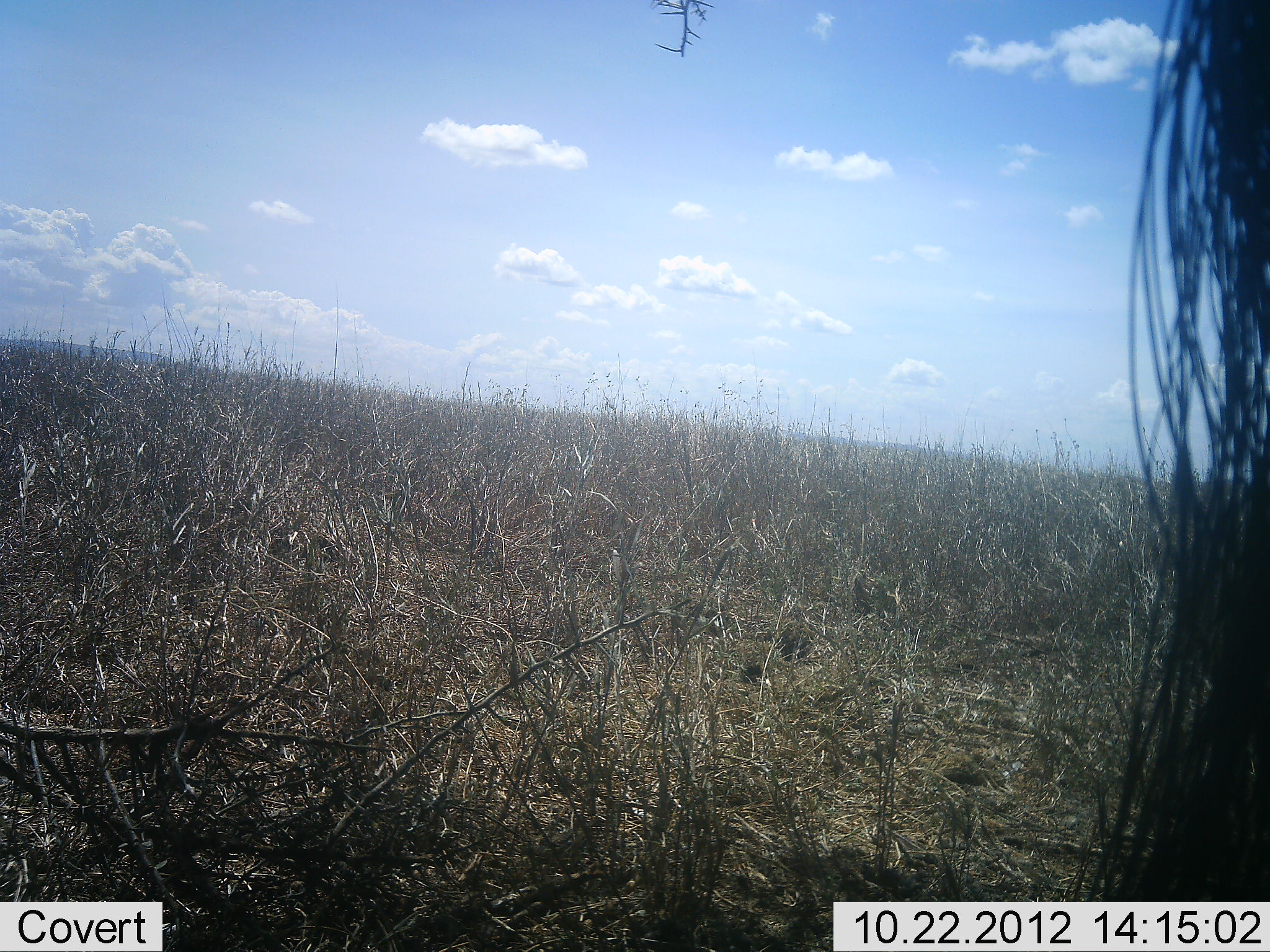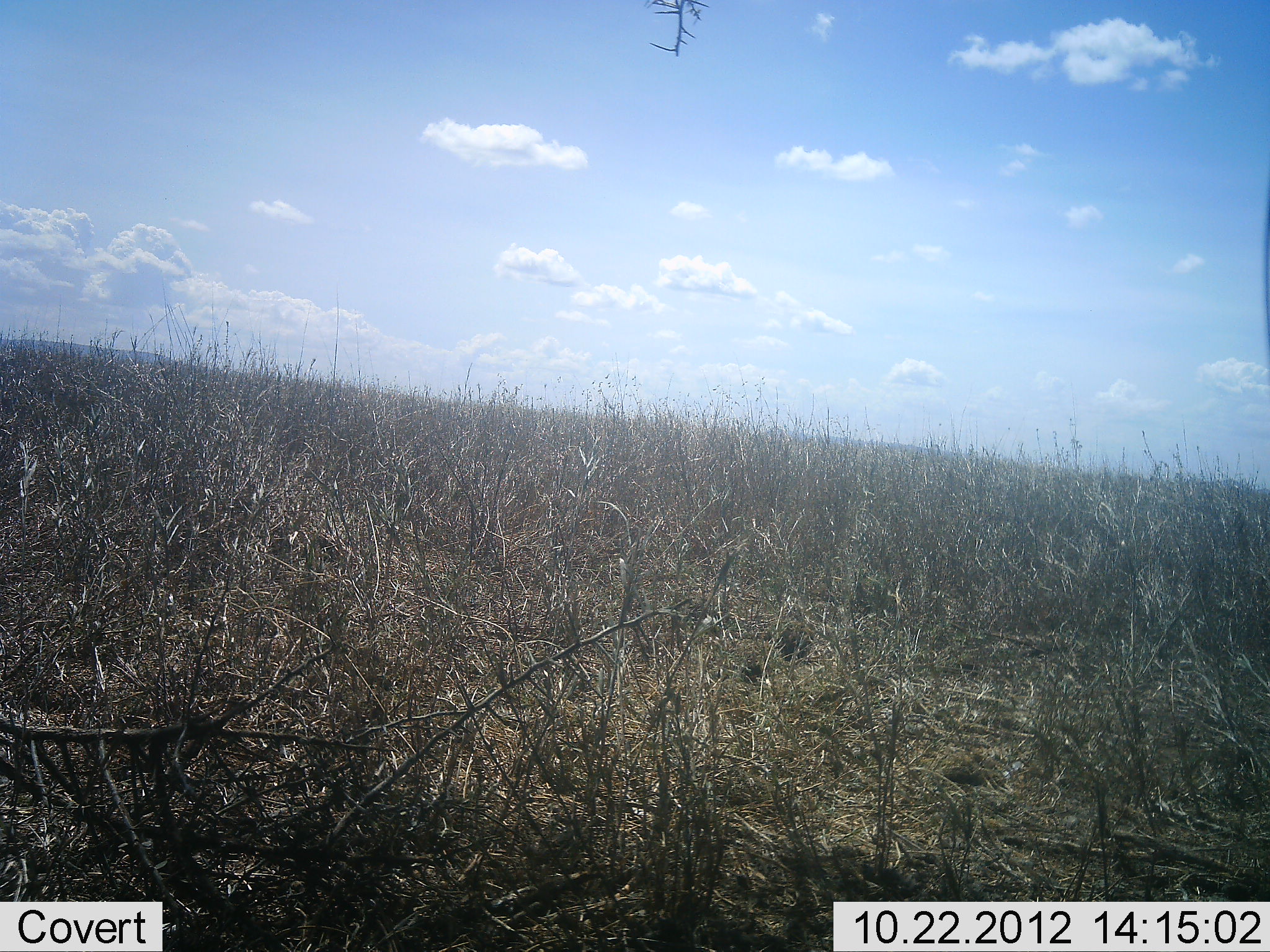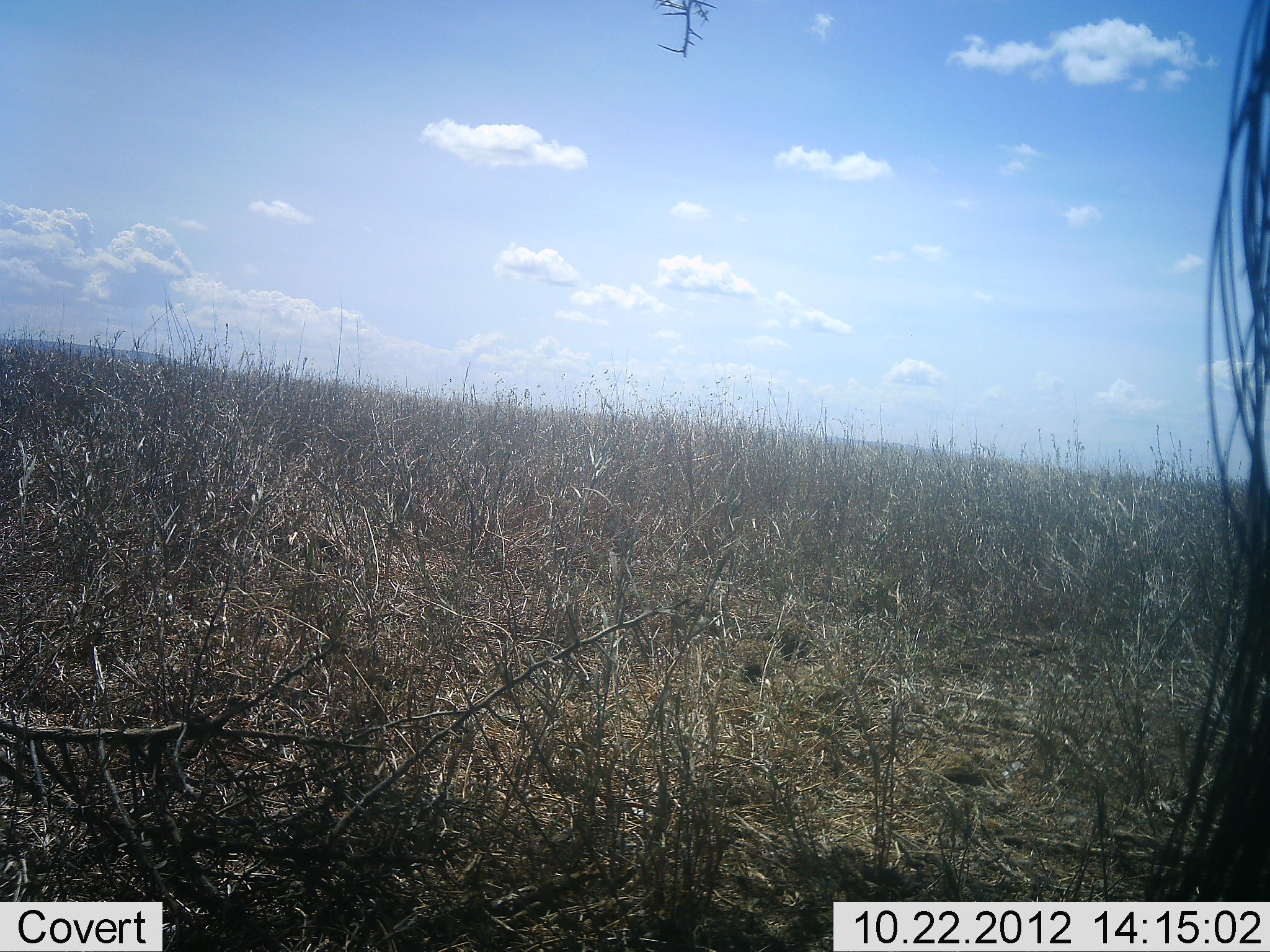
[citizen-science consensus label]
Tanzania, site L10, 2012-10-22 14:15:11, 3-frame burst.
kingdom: Animalia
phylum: Chordata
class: Mammalia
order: Artiodactyla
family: Bovidae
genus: Connochaetes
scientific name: Connochaetes taurinus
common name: blue wildebeest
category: wildebeest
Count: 1.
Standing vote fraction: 60%.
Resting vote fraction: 0%.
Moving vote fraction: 40%.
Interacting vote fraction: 0%.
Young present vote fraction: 0%.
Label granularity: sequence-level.